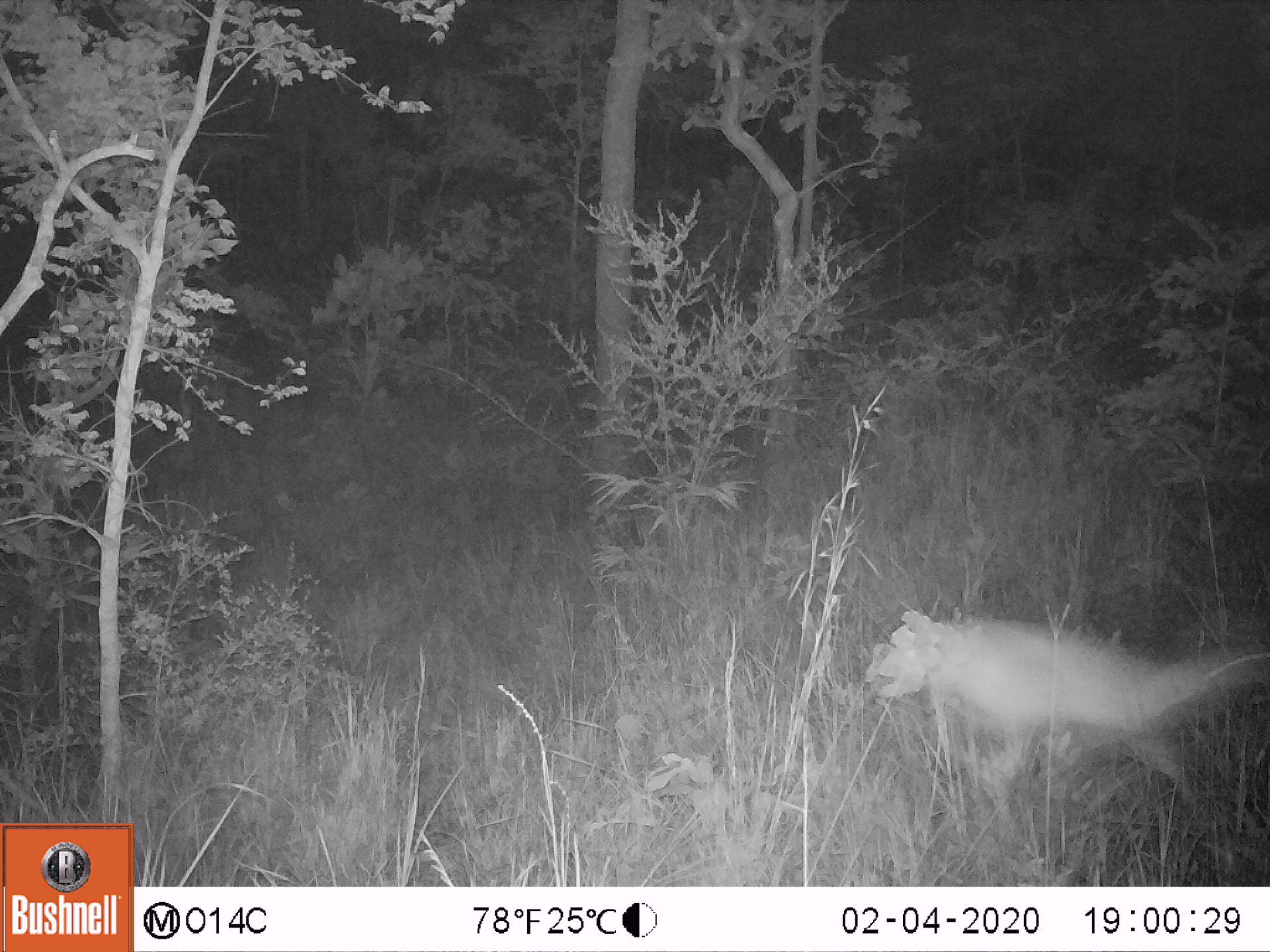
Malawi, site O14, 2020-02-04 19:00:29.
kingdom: Animalia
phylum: Chordata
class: Mammalia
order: Artiodactyla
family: Bovidae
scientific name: Antilopinae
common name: small antelope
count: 1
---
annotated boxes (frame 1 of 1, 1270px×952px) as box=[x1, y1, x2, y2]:
small antelope: box=[876, 601, 1269, 844]